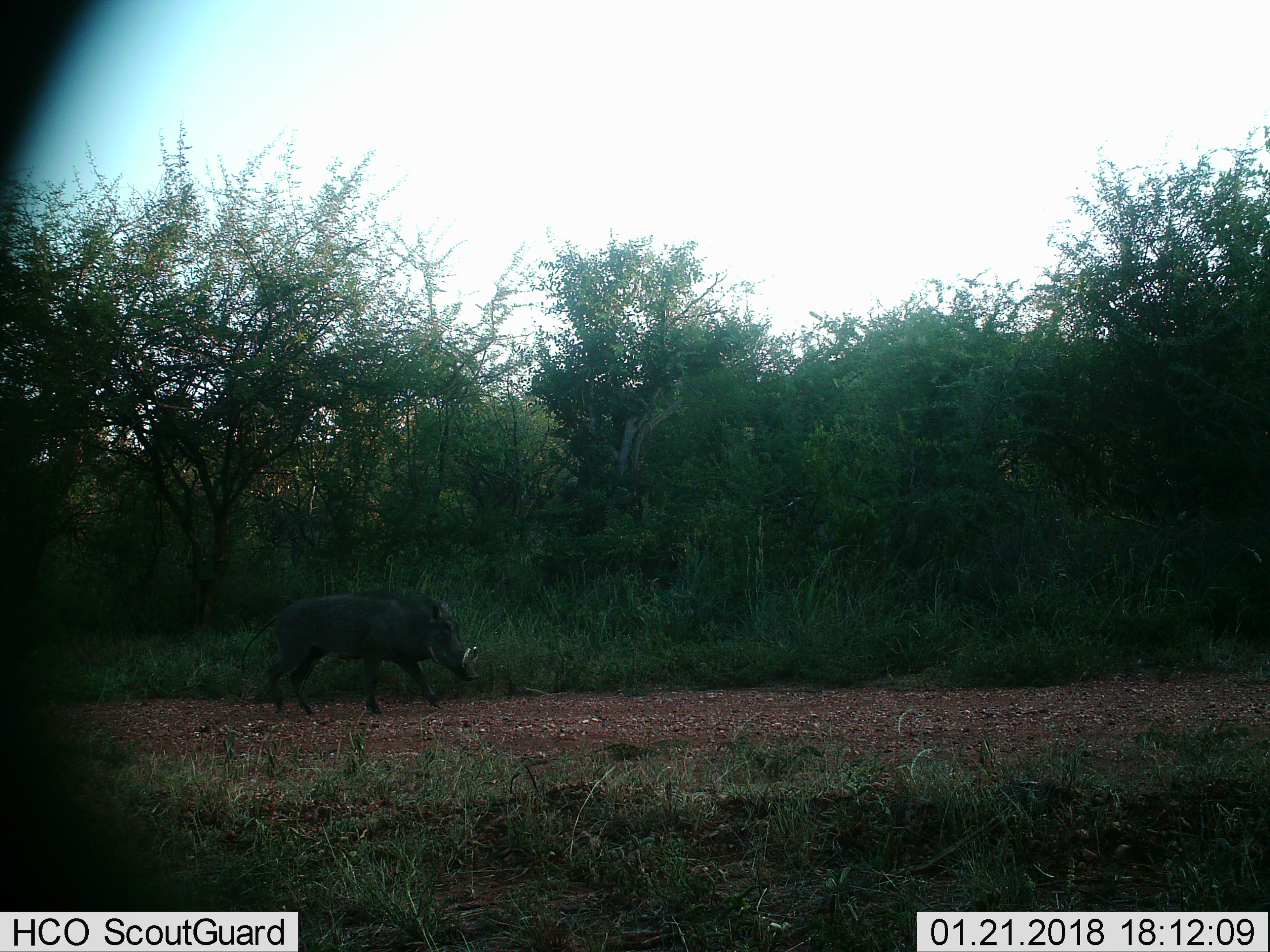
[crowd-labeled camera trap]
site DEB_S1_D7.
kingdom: Animalia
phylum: Chordata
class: Mammalia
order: Artiodactyla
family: Suidae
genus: Phacochoerus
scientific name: Phacochoerus africanus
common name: warthog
Warthog (Phacochoerus africanus), count 1. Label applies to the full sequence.